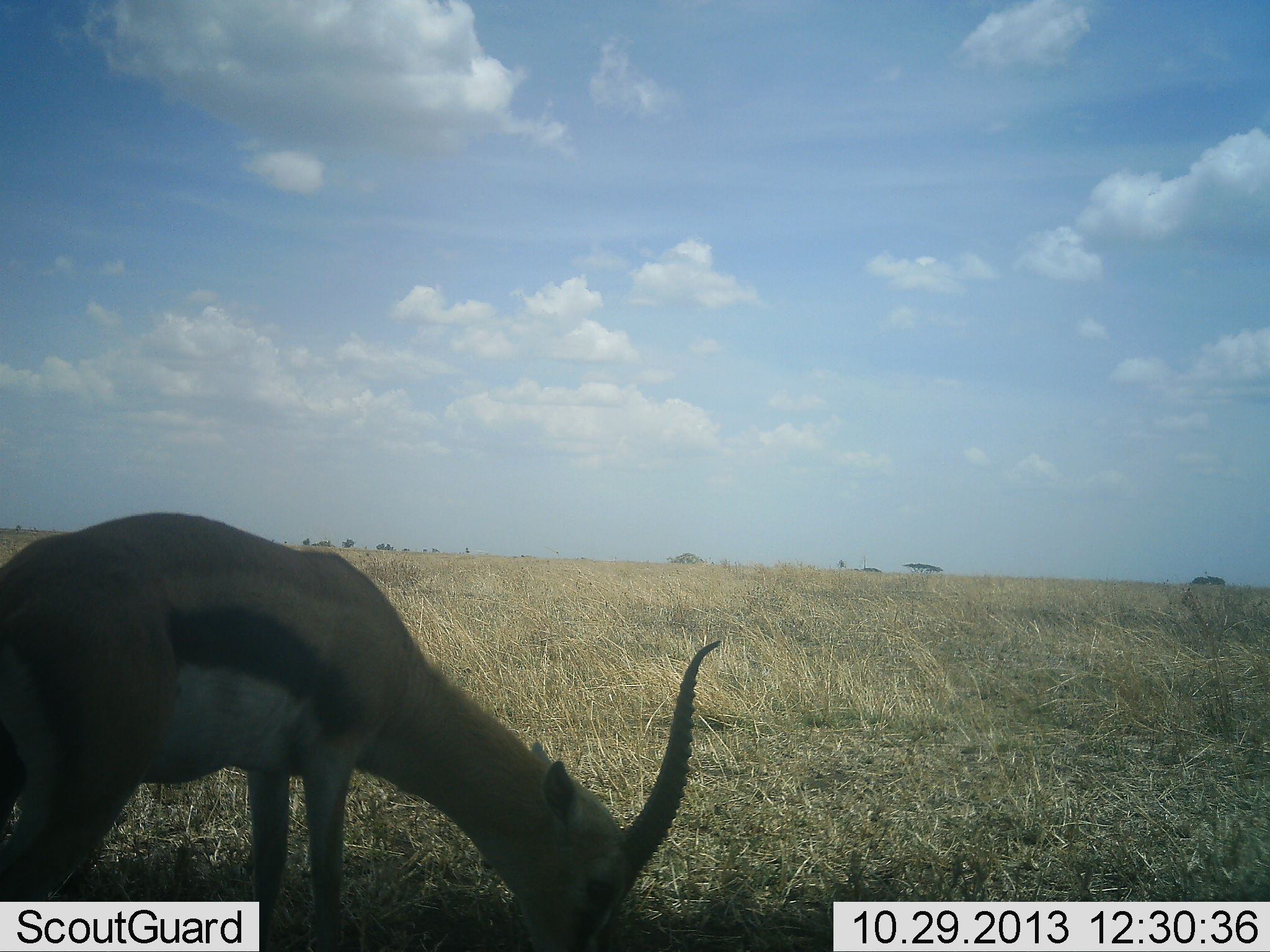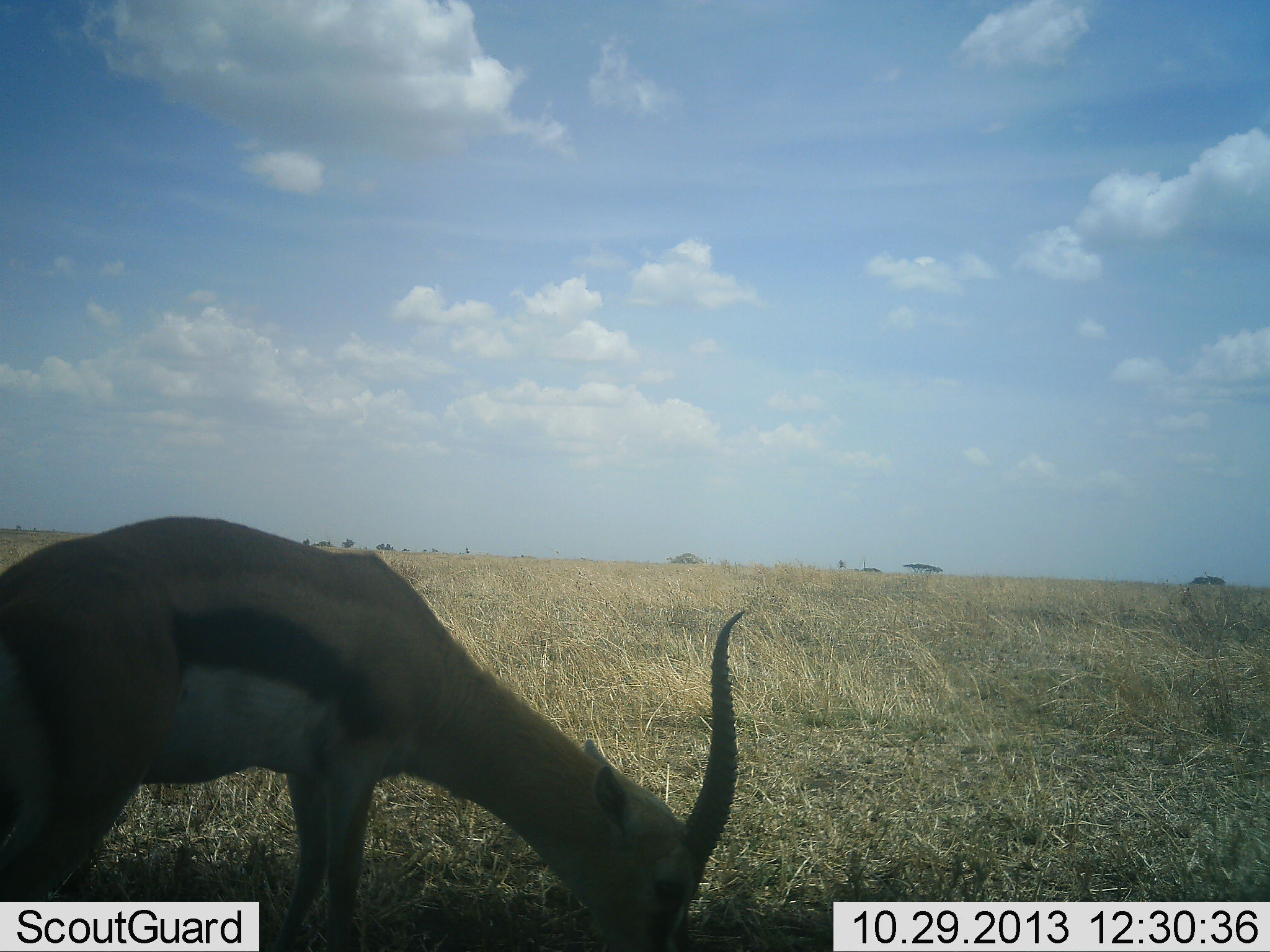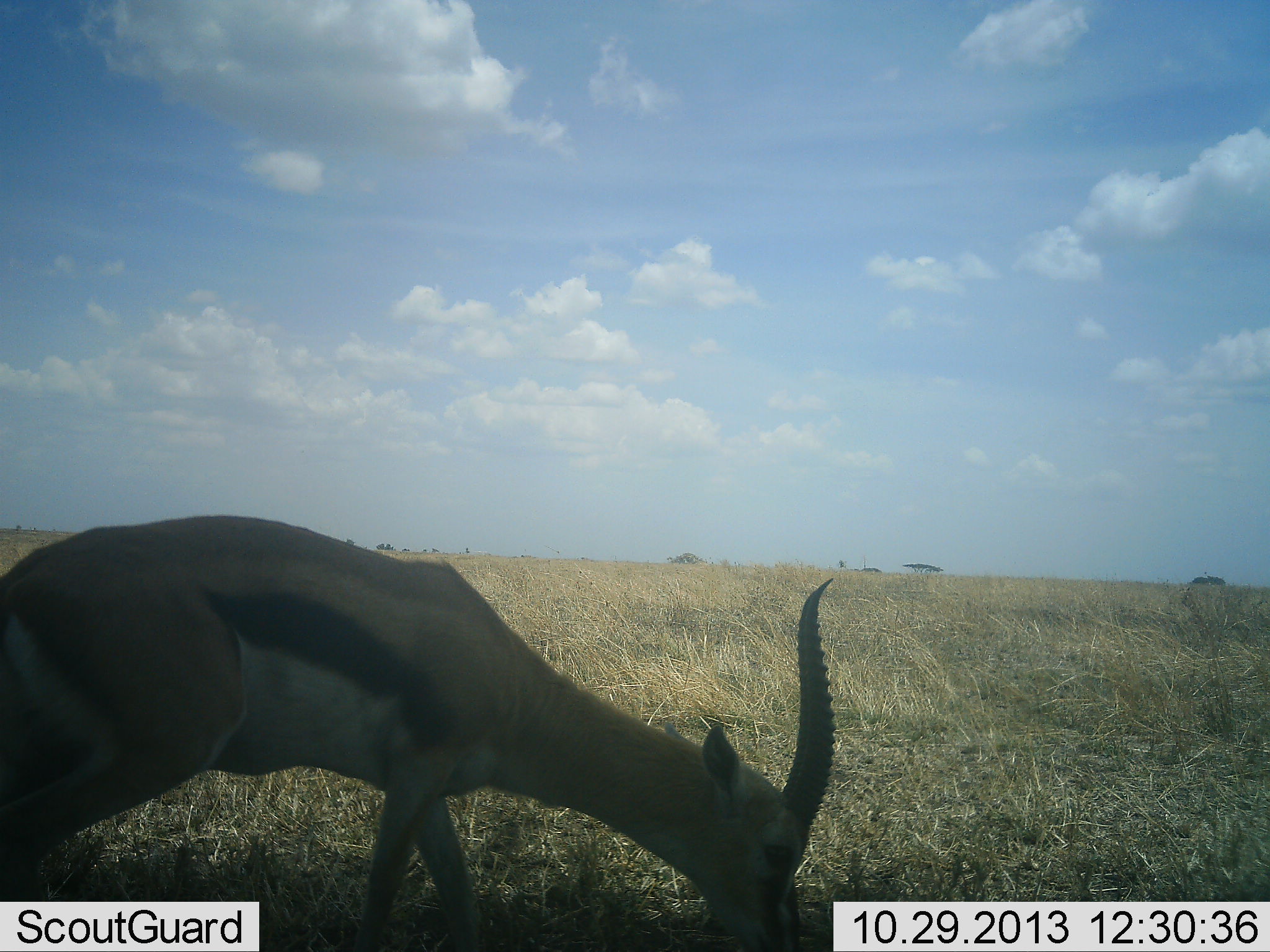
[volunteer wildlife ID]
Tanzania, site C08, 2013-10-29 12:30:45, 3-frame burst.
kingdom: Animalia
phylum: Chordata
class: Mammalia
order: Artiodactyla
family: Bovidae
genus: Eudorcas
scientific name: Eudorcas thomsonii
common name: thomson's gazelle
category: gazellethomsons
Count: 1.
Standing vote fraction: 20%.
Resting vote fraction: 0%.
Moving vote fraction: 0%.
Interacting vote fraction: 0%.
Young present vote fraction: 0%.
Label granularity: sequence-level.